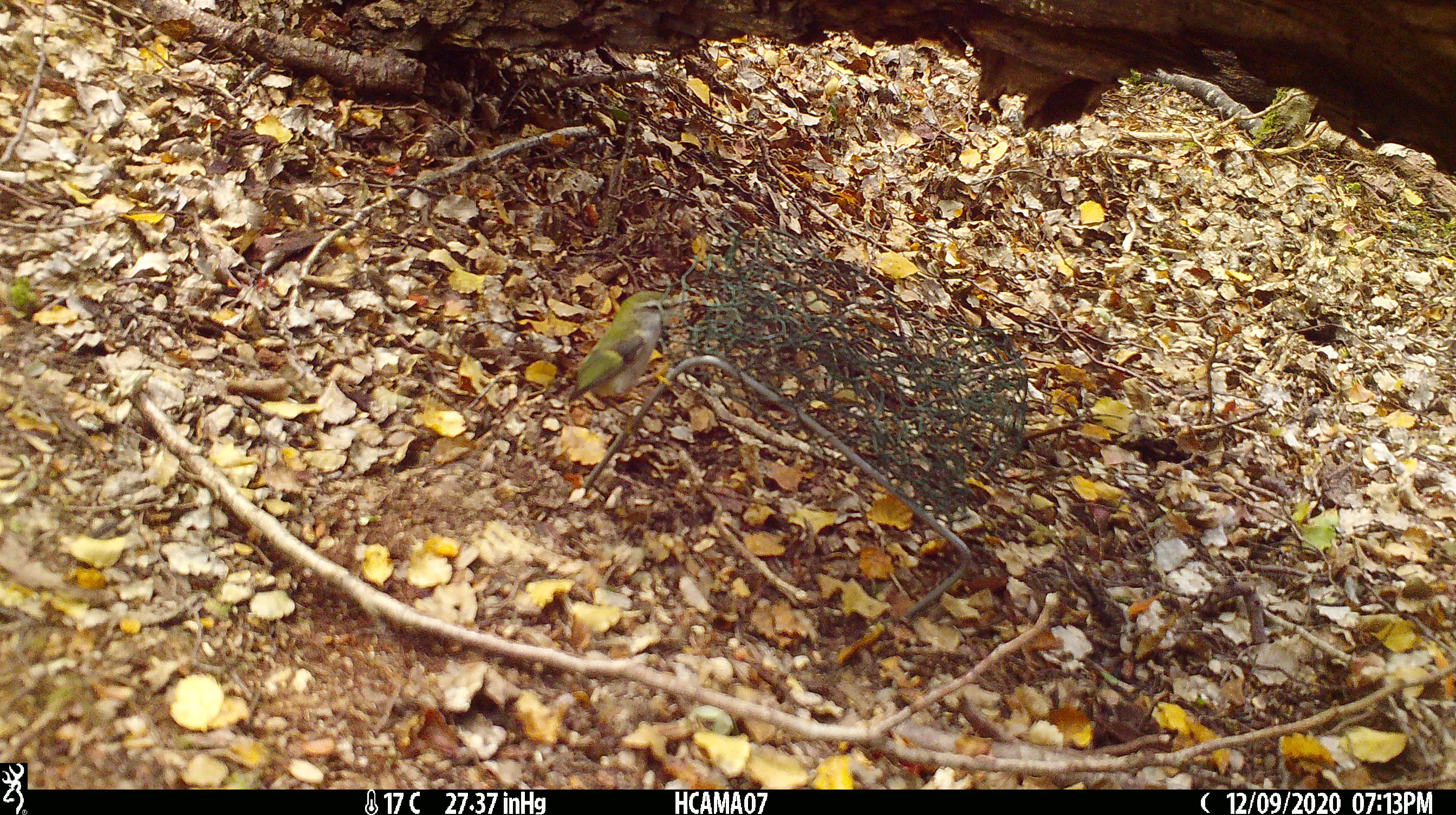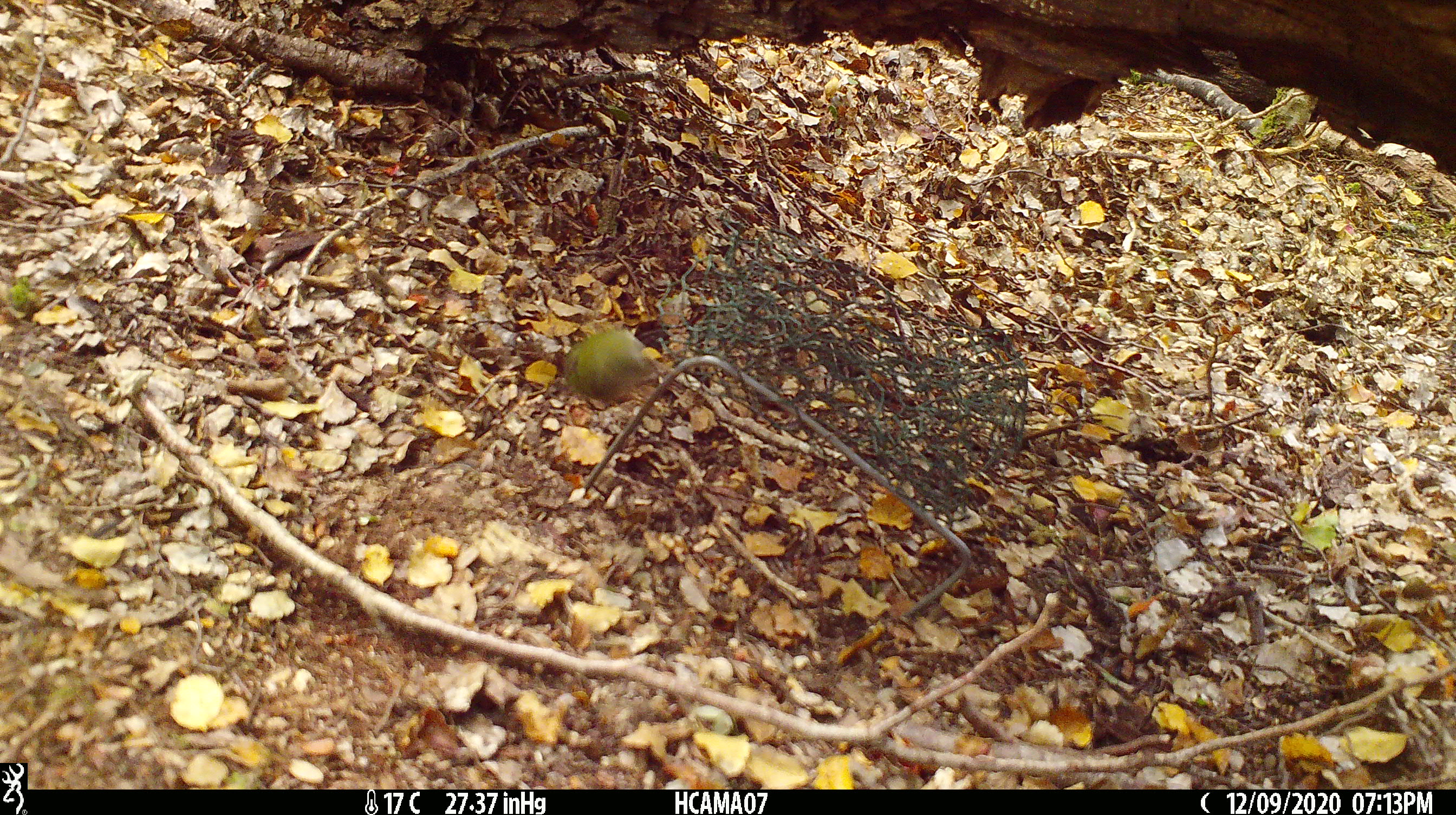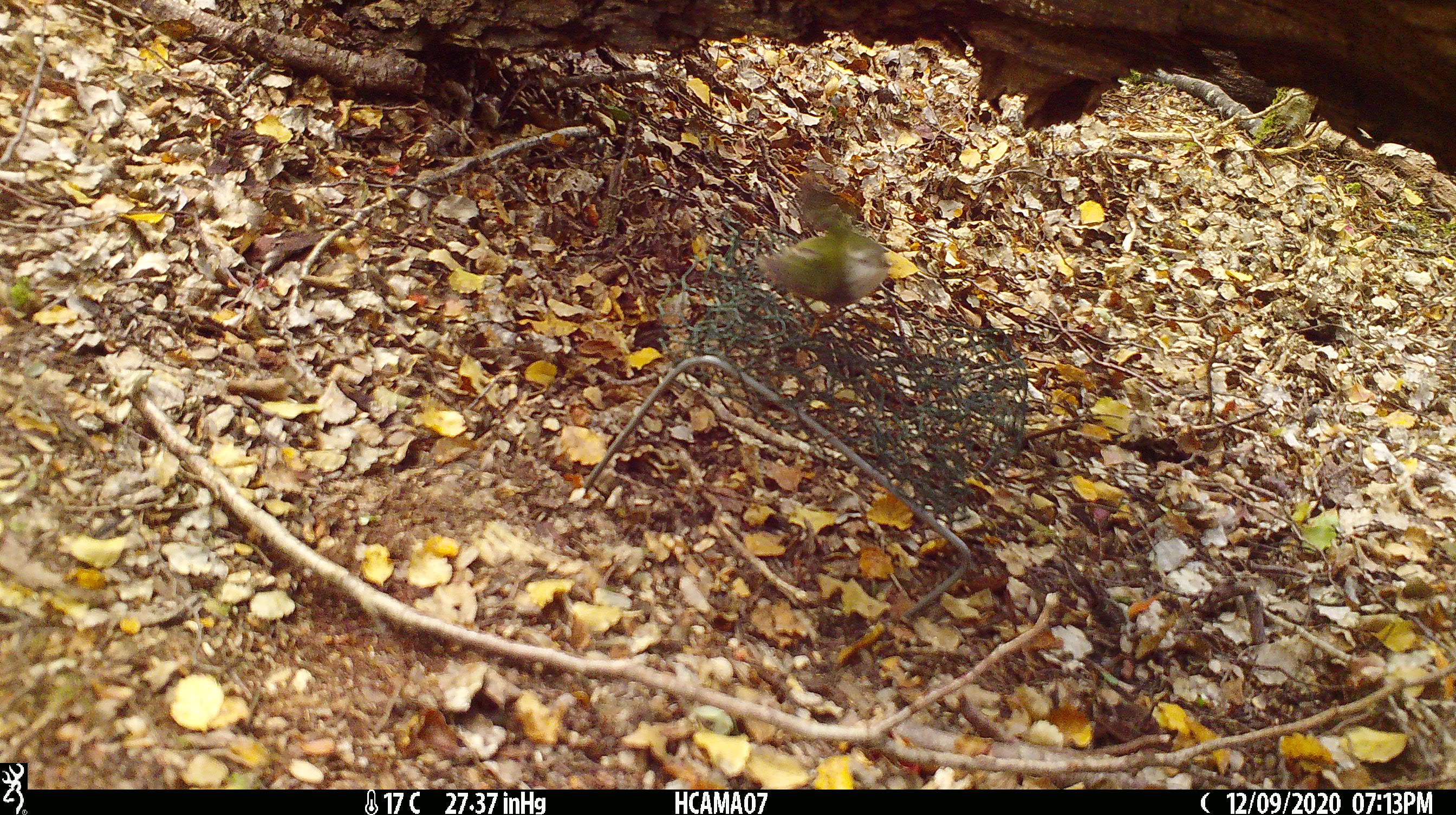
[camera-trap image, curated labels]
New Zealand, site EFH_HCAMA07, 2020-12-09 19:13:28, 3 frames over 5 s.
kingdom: Animalia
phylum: Chordata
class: Aves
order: Passeriformes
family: Acanthisittidae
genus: Acanthisitta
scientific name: Acanthisitta chloris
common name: rifleman